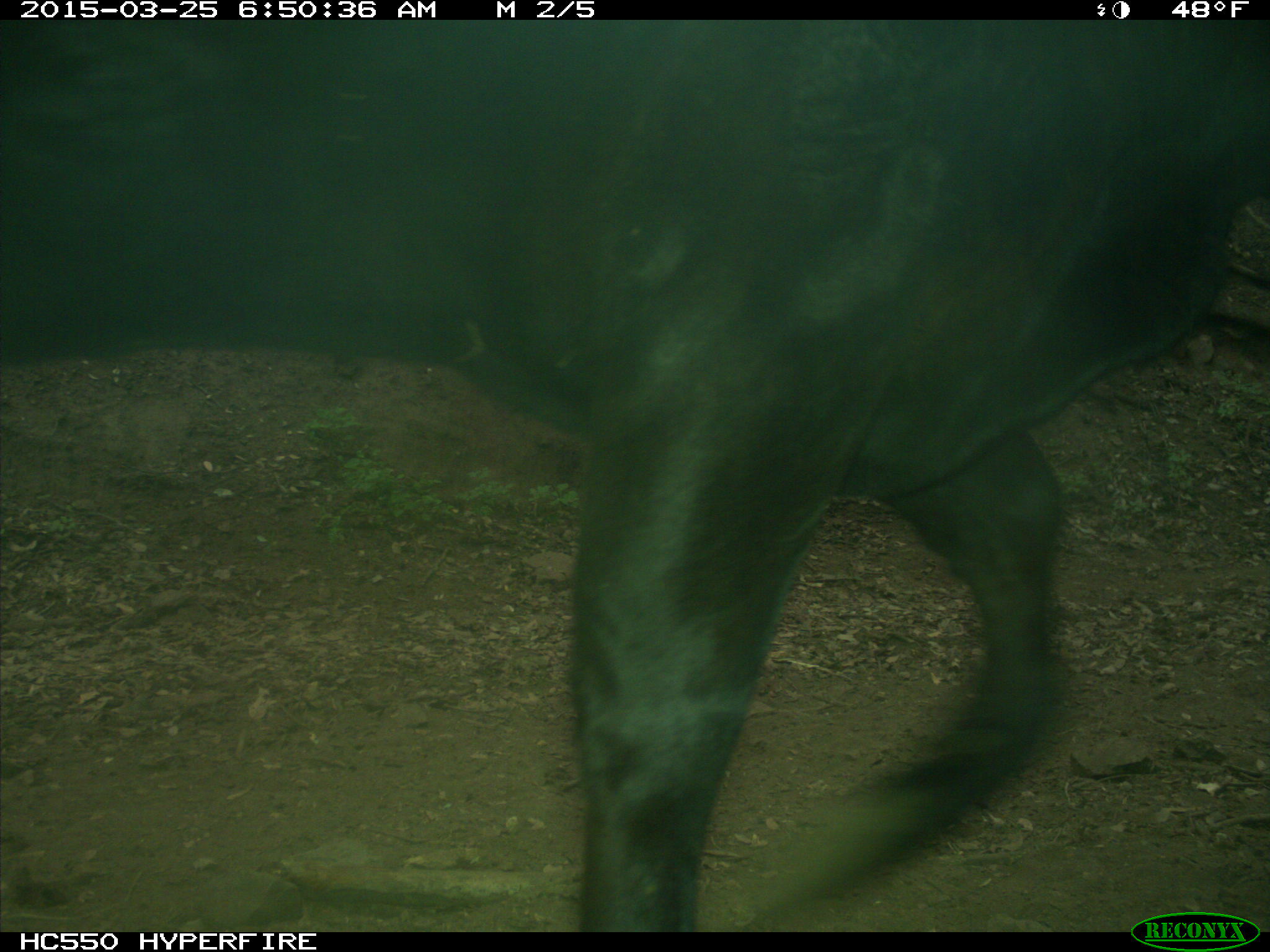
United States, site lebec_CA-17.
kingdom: Animalia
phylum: Chordata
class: Mammalia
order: Artiodactyla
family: Bovidae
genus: Bos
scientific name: Bos taurus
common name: domestic cow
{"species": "Bos taurus (domestic cow)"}